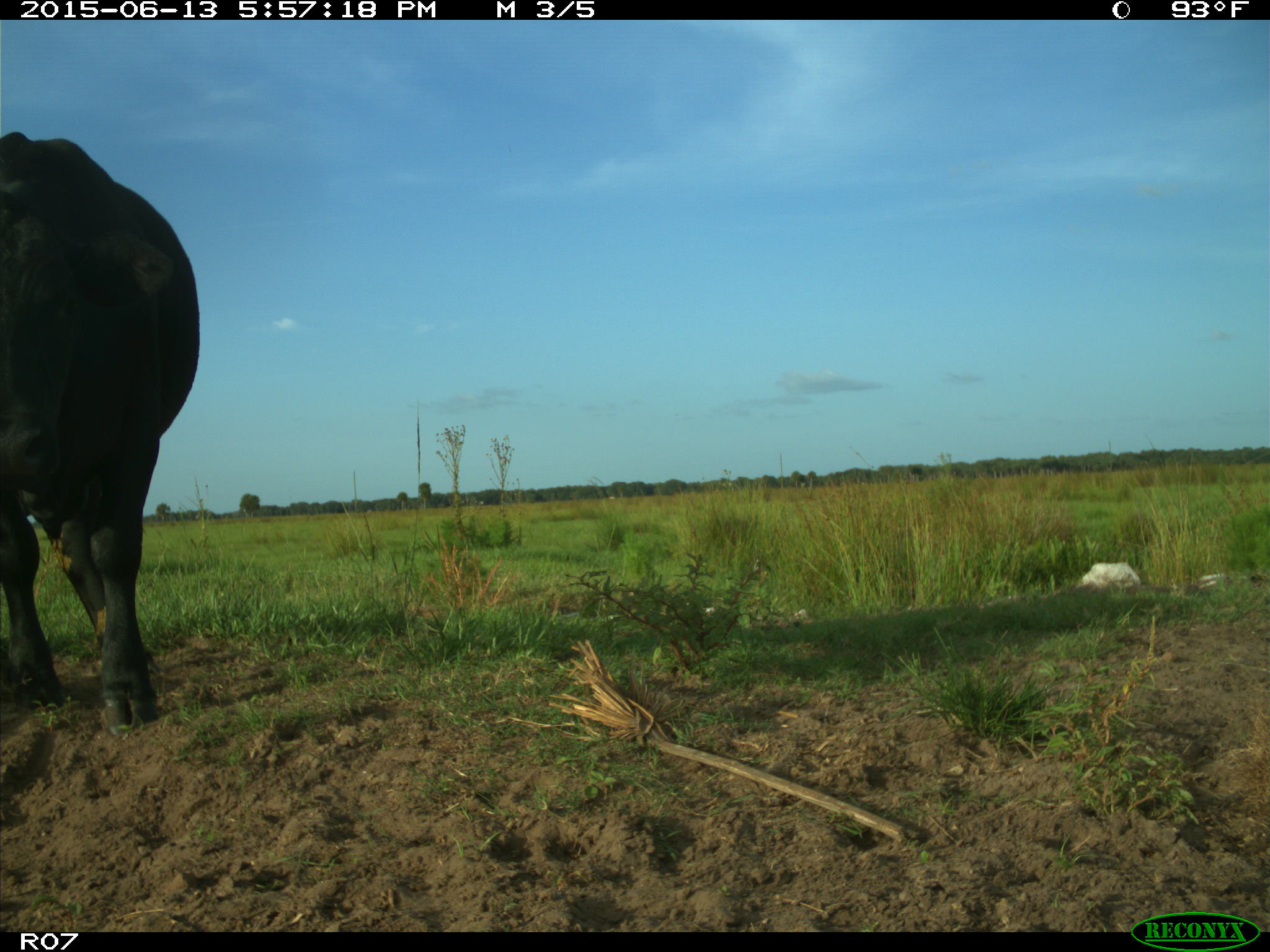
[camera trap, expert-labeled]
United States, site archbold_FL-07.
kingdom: Animalia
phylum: Chordata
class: Mammalia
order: Artiodactyla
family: Bovidae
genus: Bos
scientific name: Bos taurus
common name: domestic cow